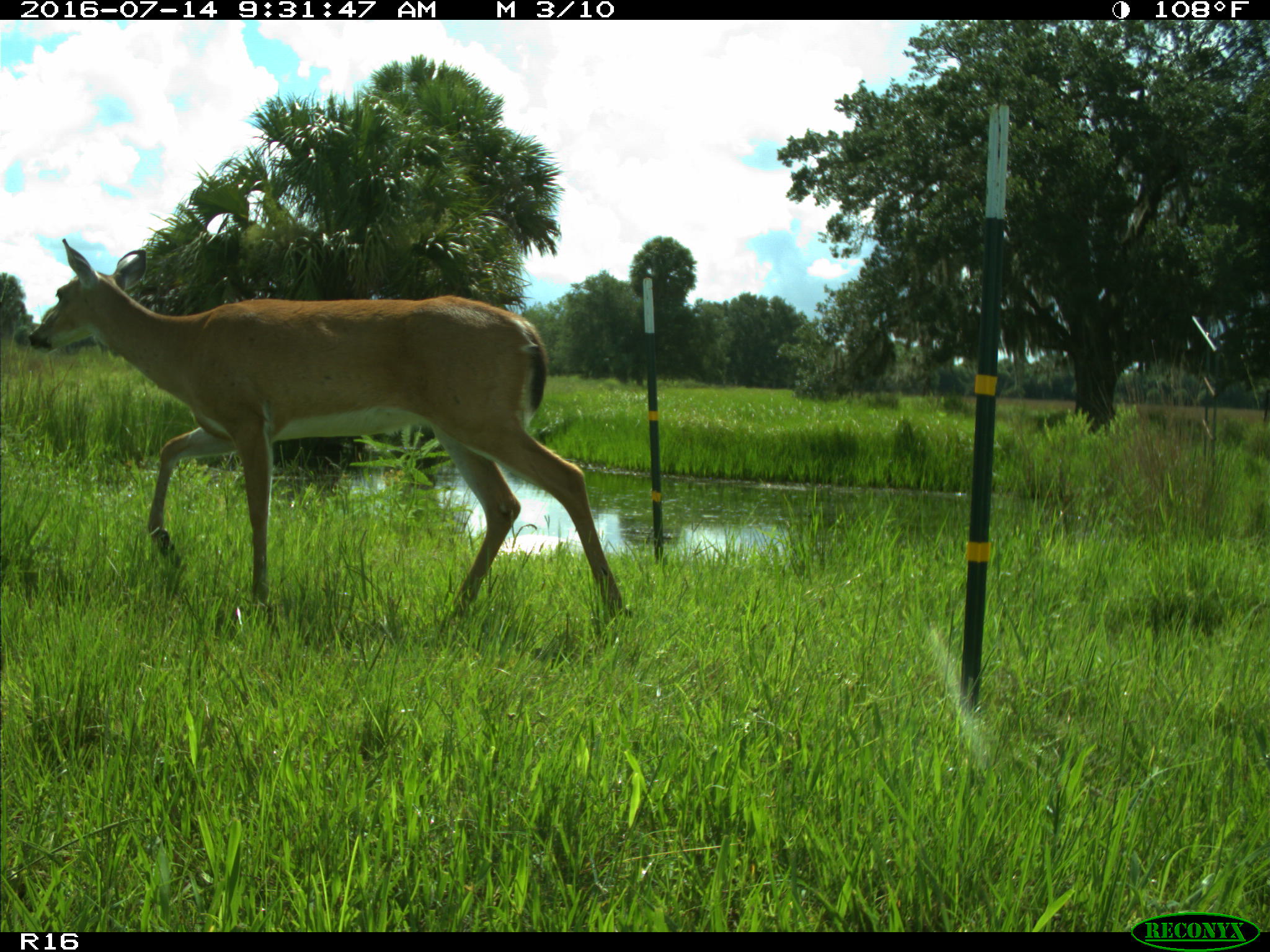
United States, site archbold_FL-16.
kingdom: Animalia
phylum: Chordata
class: Mammalia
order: Artiodactyla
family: Cervidae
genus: Odocoileus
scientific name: Odocoileus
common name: deer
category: unidentified deer